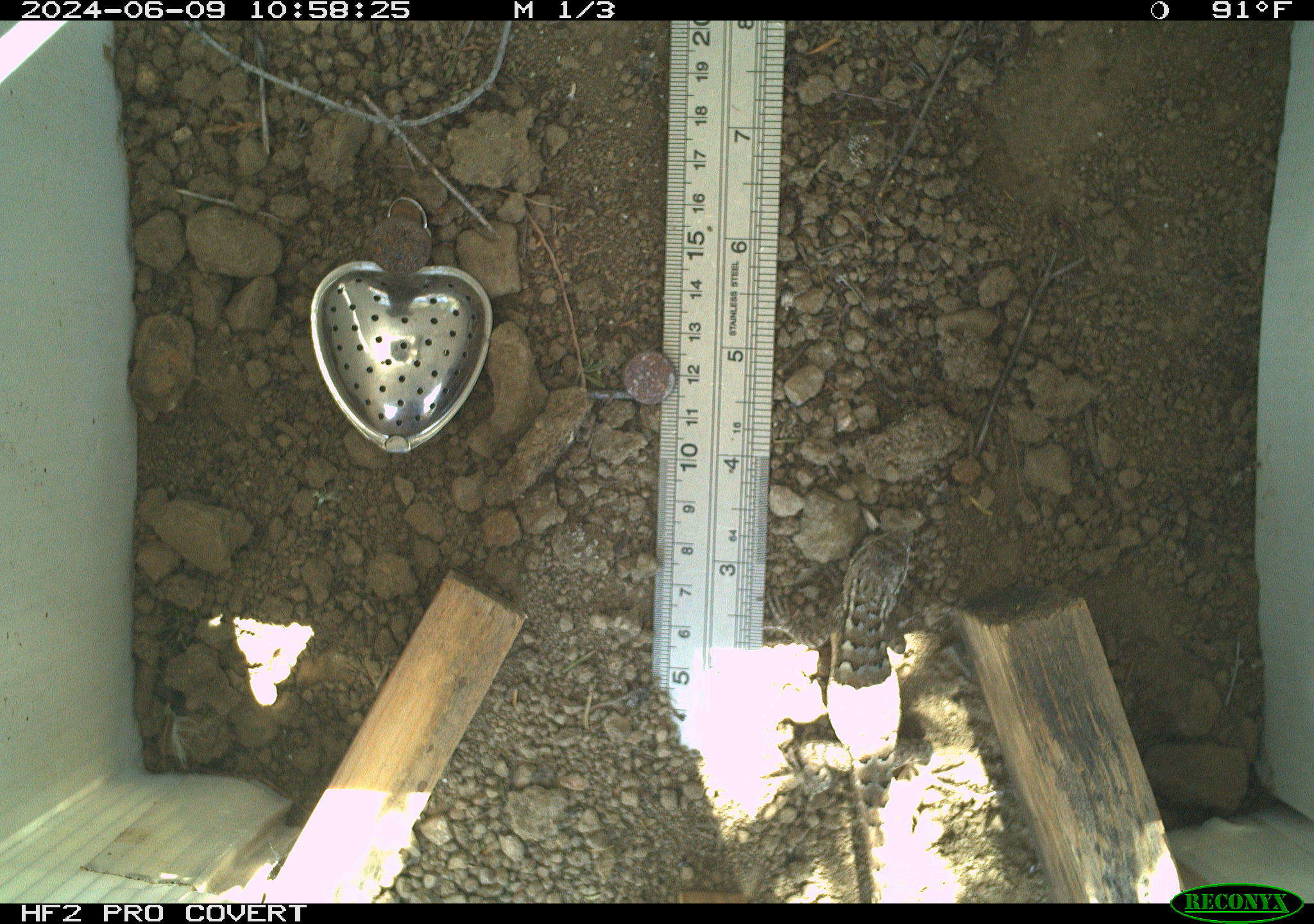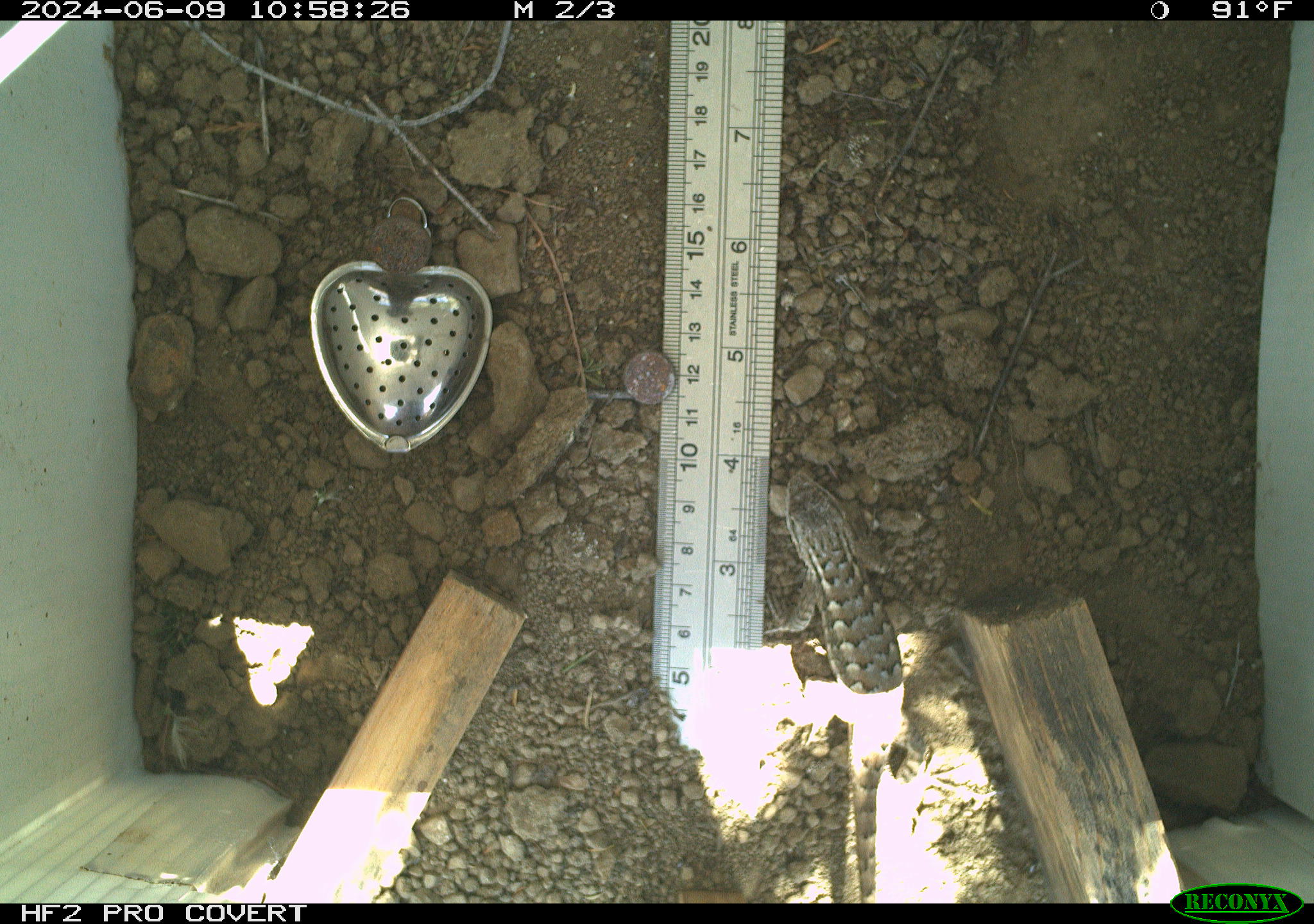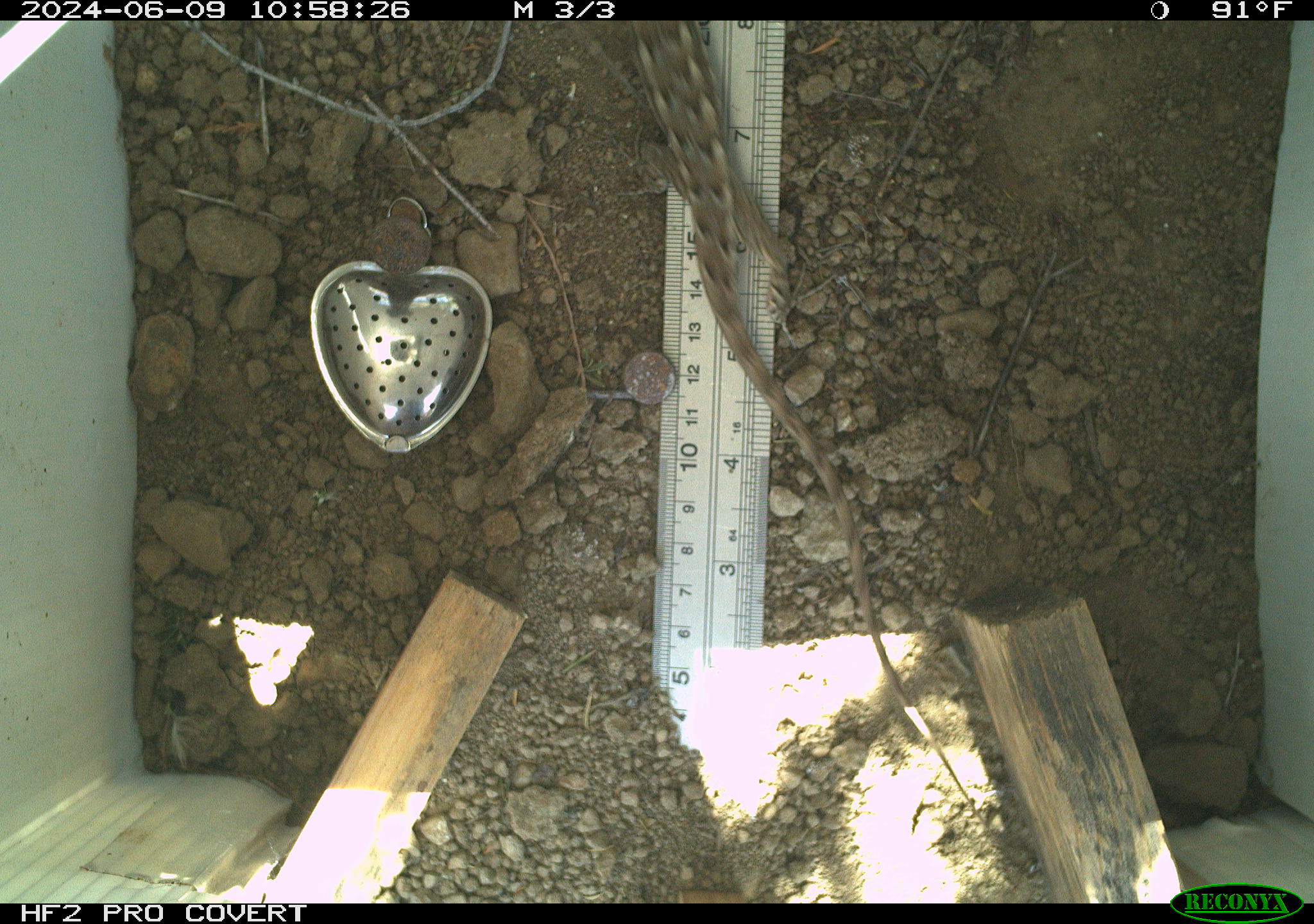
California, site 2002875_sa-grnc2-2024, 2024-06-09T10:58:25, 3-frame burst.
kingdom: Animalia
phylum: Chordata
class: Reptilia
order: Squamata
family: Phrynosomatidae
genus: Sceloporus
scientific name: Sceloporus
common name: spiny lizards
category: sceloporus species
Sceloporus species (spiny lizards) (Sceloporus).